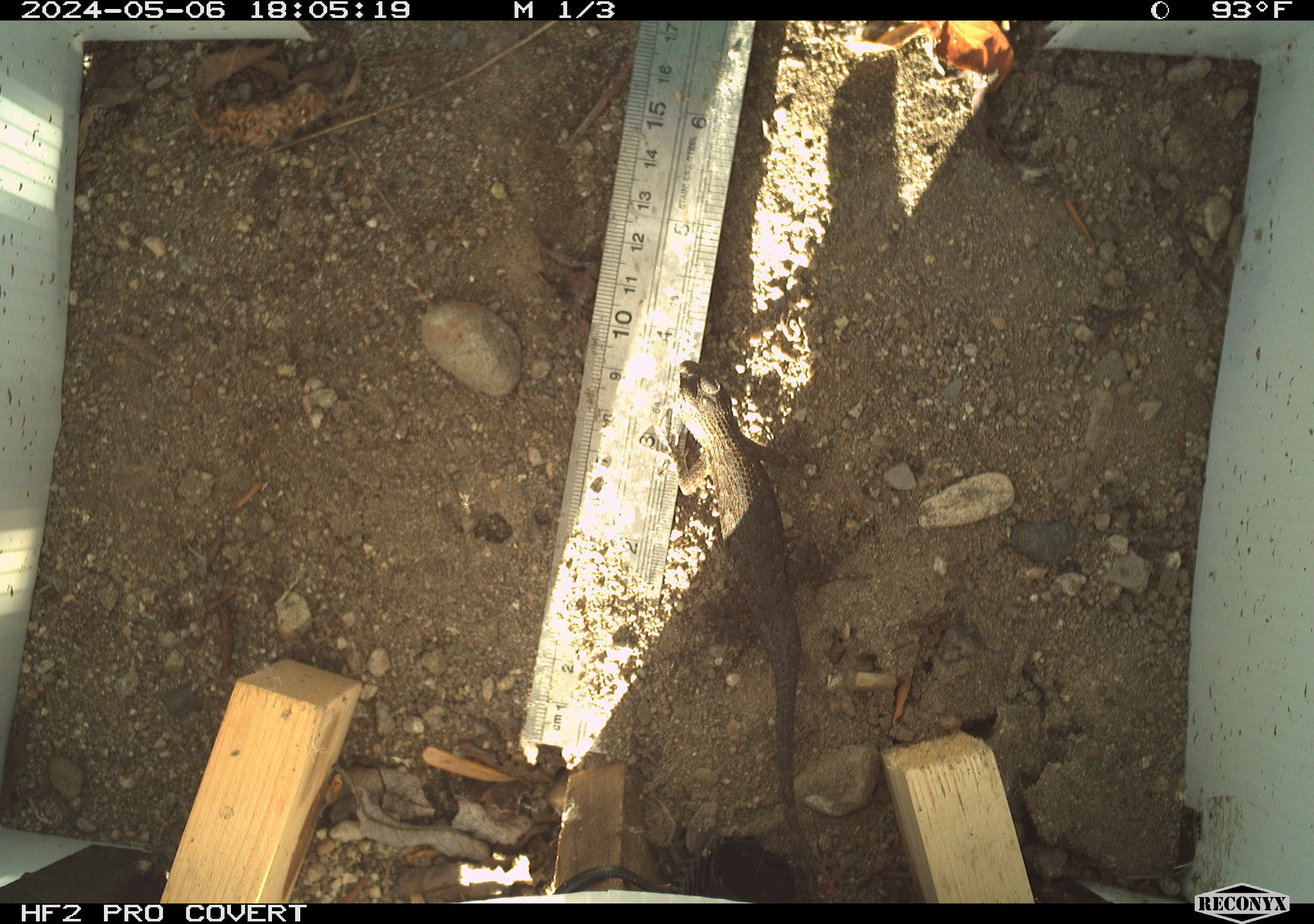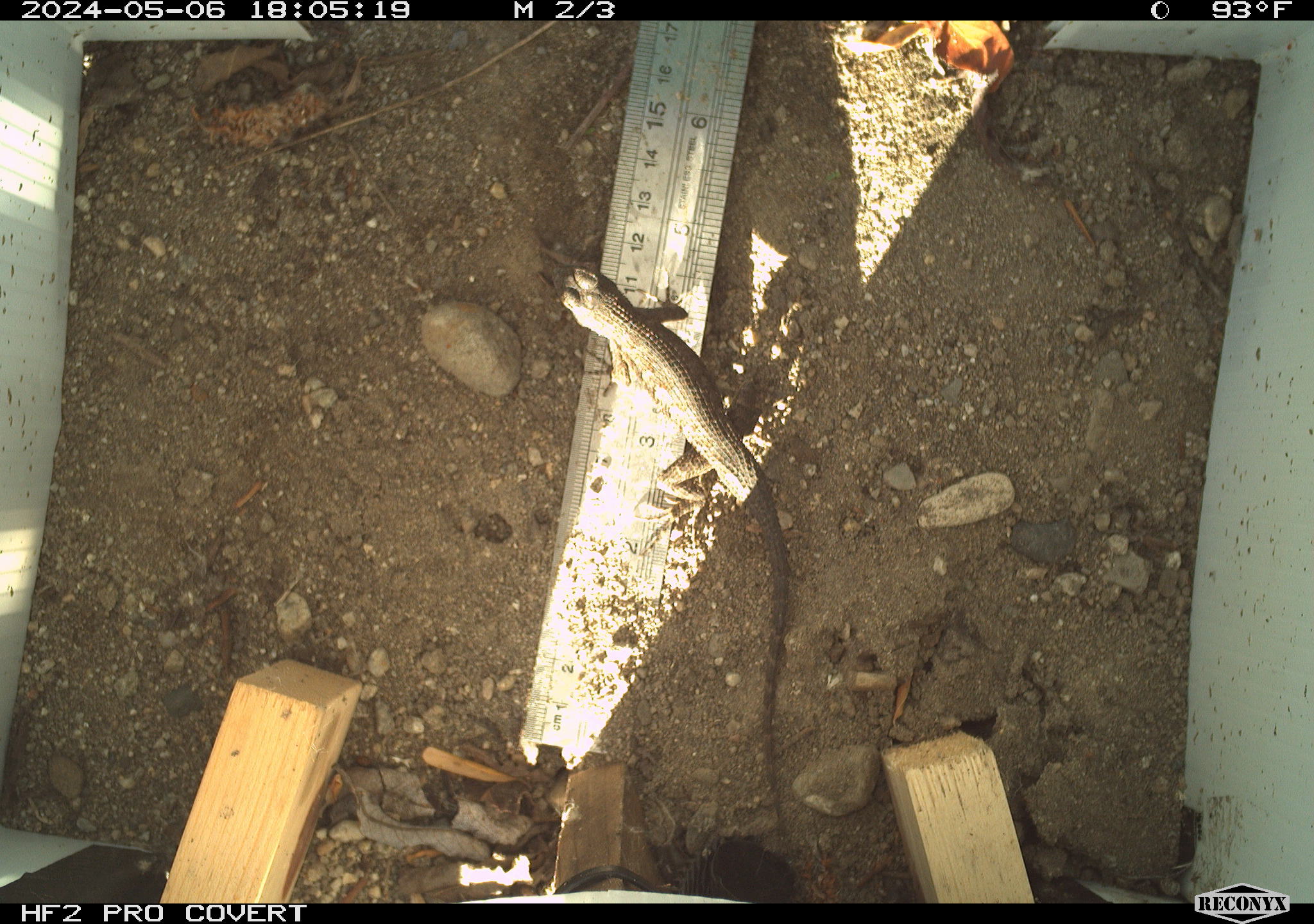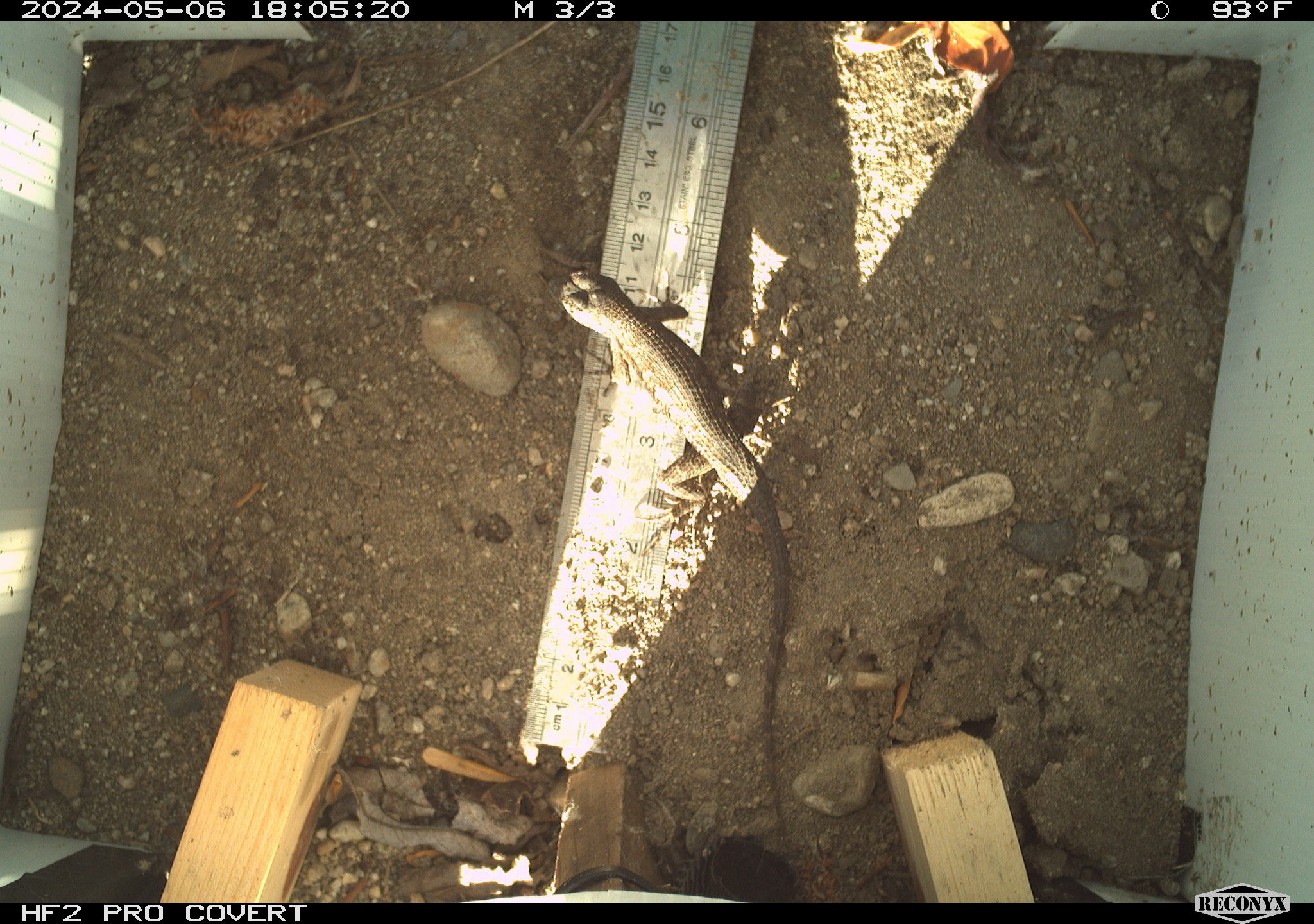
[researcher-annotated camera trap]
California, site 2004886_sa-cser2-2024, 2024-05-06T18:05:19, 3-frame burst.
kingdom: Animalia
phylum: Chordata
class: Reptilia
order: Squamata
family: Phrynosomatidae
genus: Sceloporus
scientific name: Sceloporus occidentalis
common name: western fence lizard